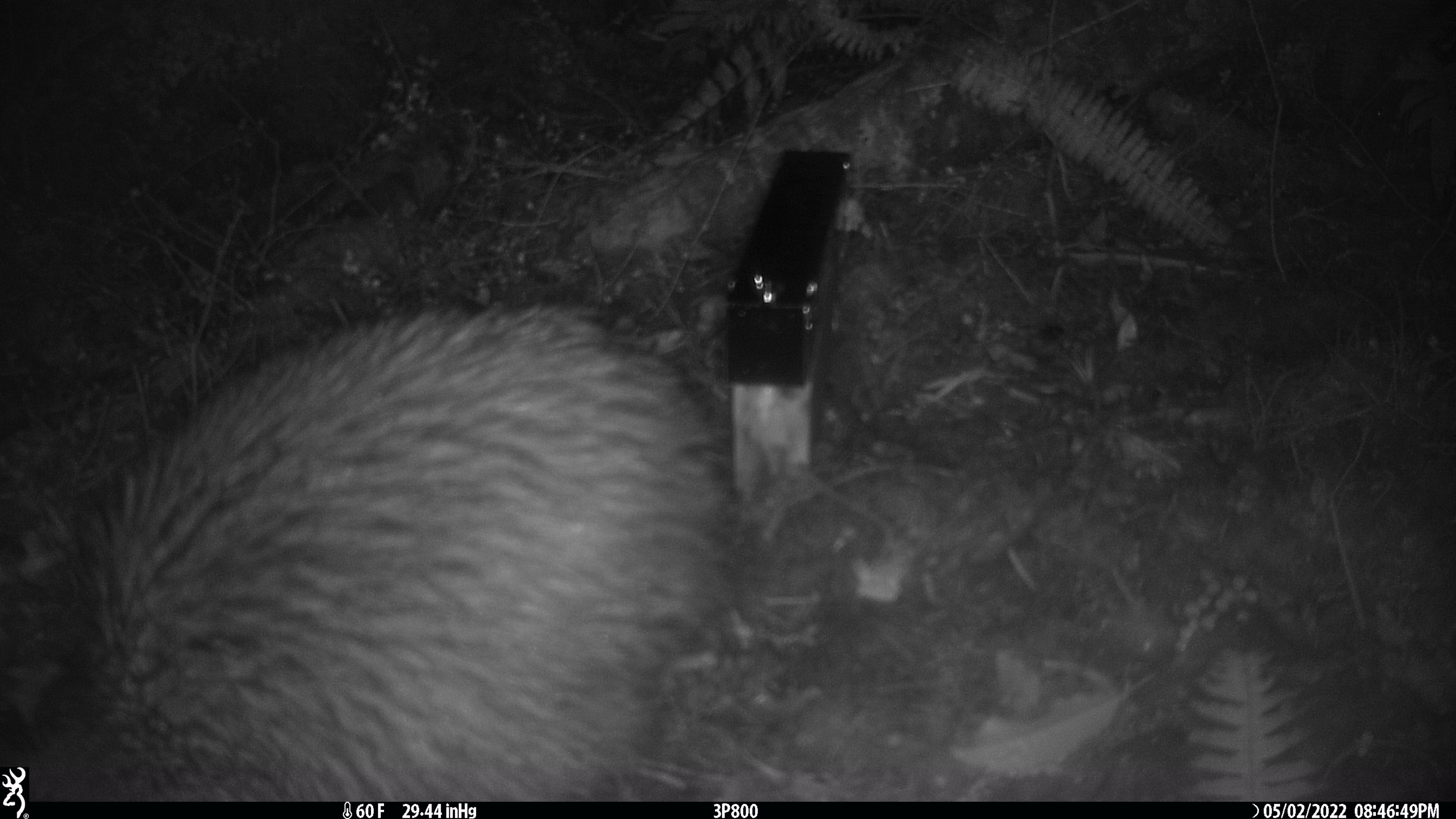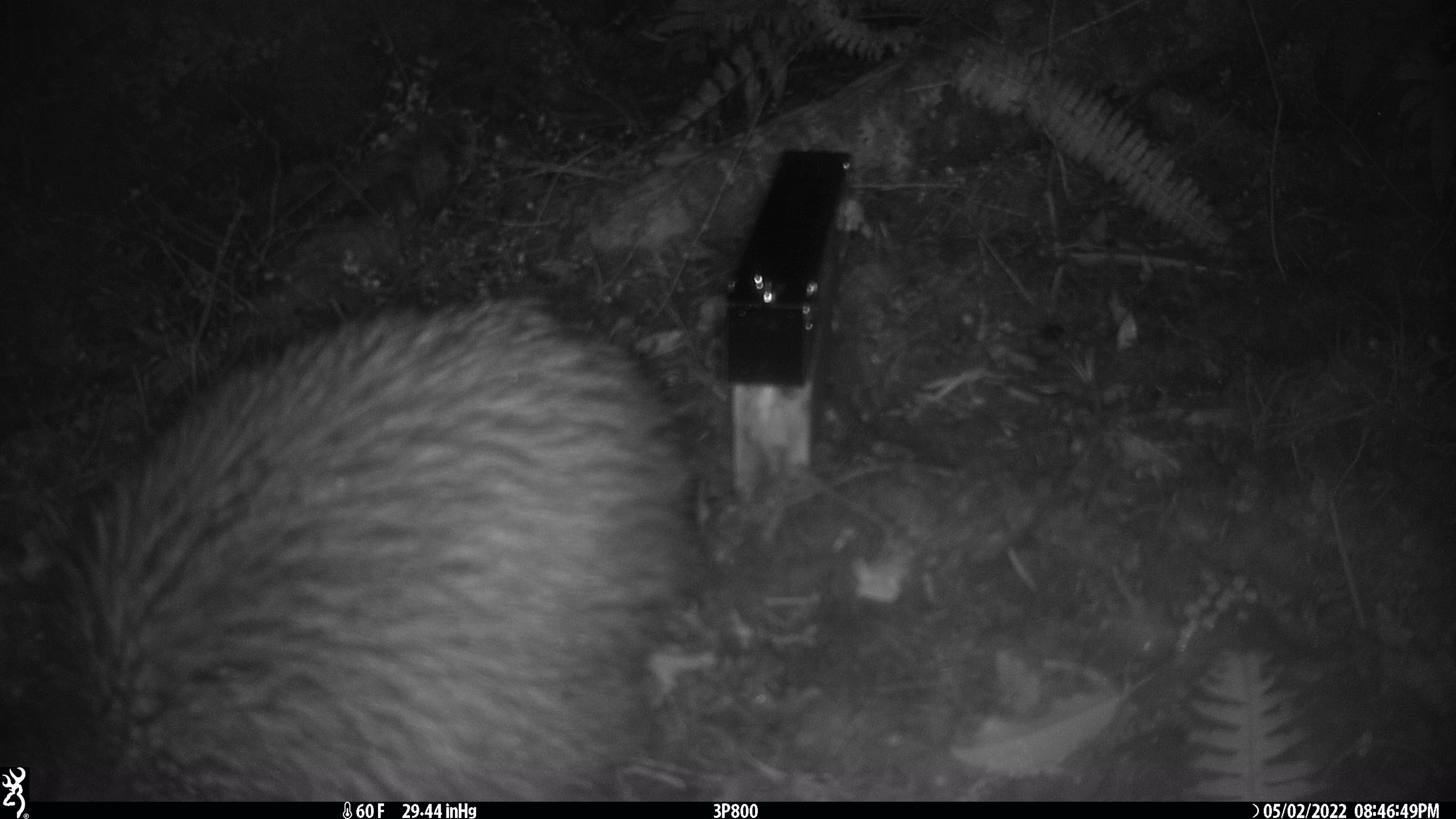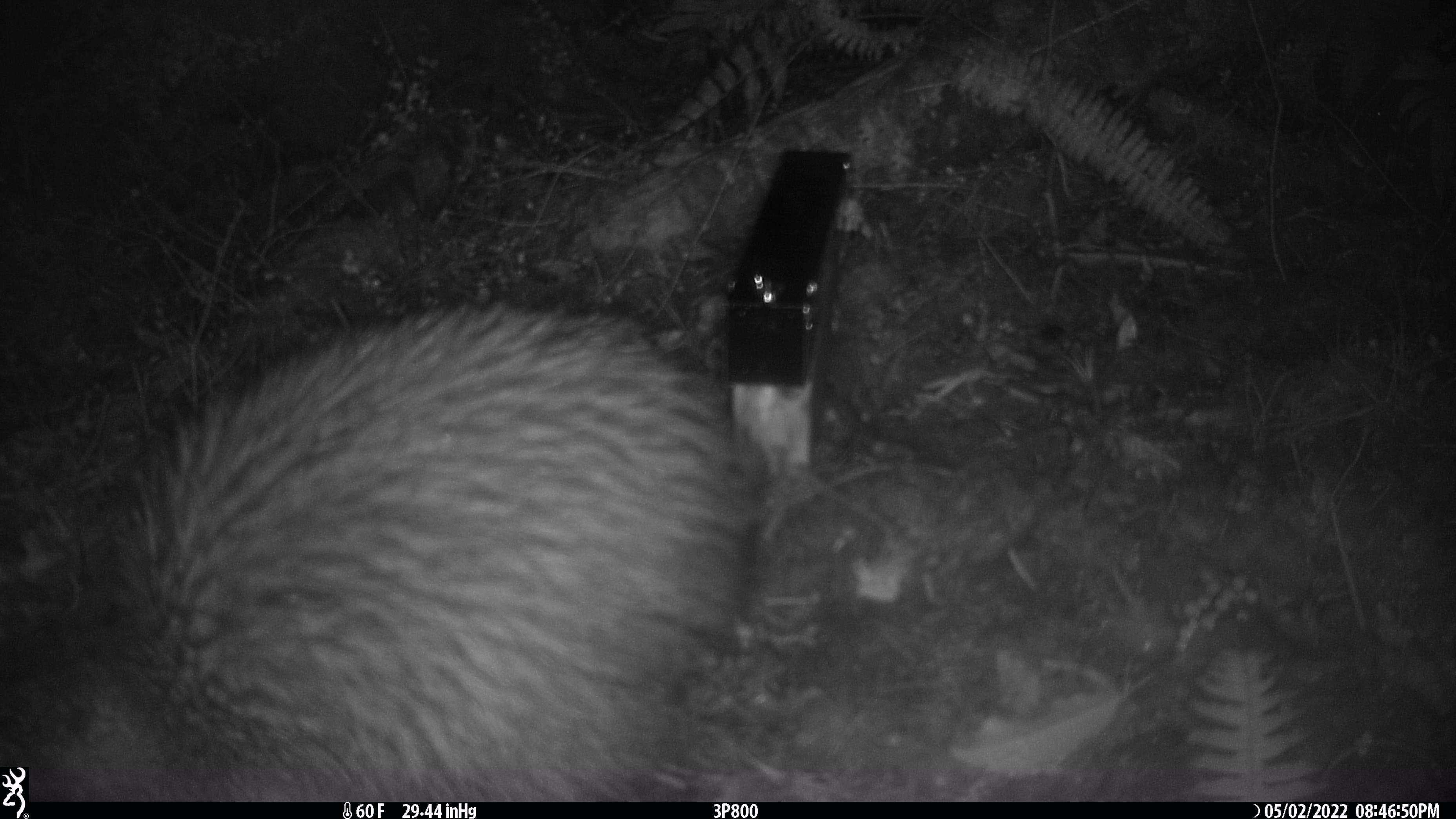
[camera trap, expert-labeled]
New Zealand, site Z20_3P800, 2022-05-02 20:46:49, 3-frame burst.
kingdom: Animalia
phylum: Chordata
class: Aves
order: Apterygiformes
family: Apterygidae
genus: Apteryx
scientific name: Apteryx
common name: kiwi